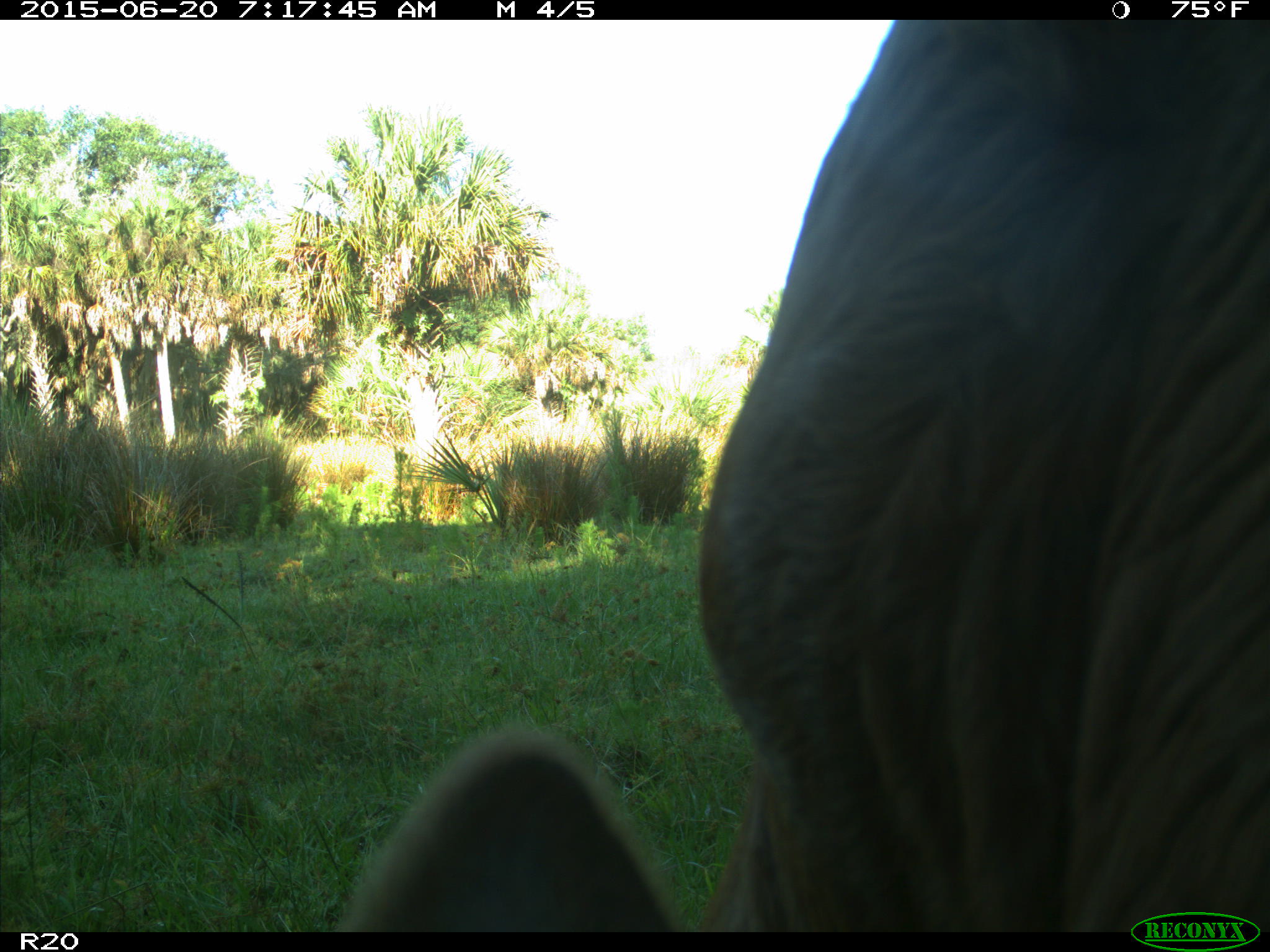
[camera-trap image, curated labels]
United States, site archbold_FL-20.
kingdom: Animalia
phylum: Chordata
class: Mammalia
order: Artiodactyla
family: Bovidae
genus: Bos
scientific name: Bos taurus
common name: domestic cow